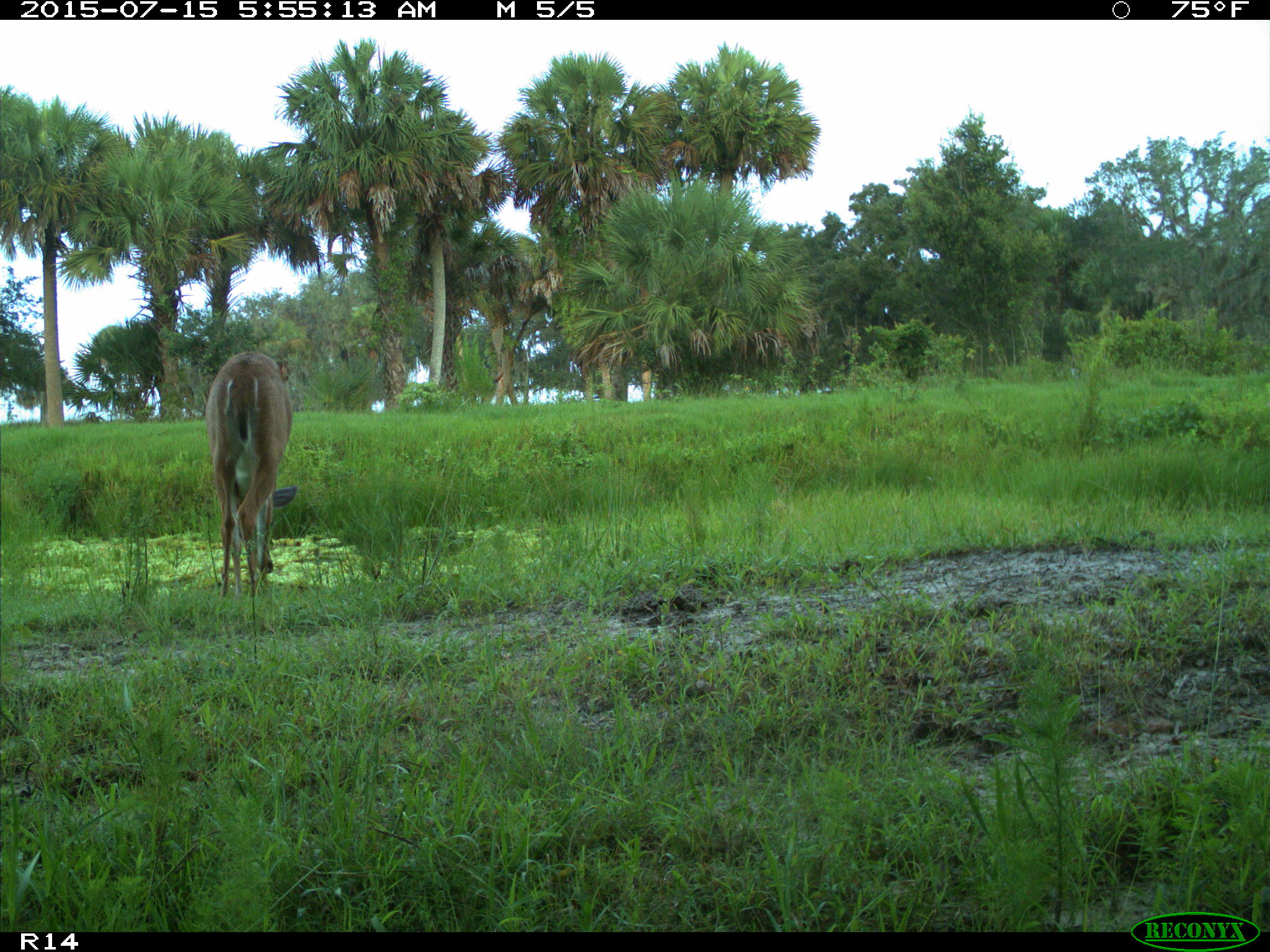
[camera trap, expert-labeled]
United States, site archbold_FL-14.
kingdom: Animalia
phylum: Chordata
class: Mammalia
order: Artiodactyla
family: Bovidae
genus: Bos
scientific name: Bos taurus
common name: domestic cow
Bos taurus (domestic cow).